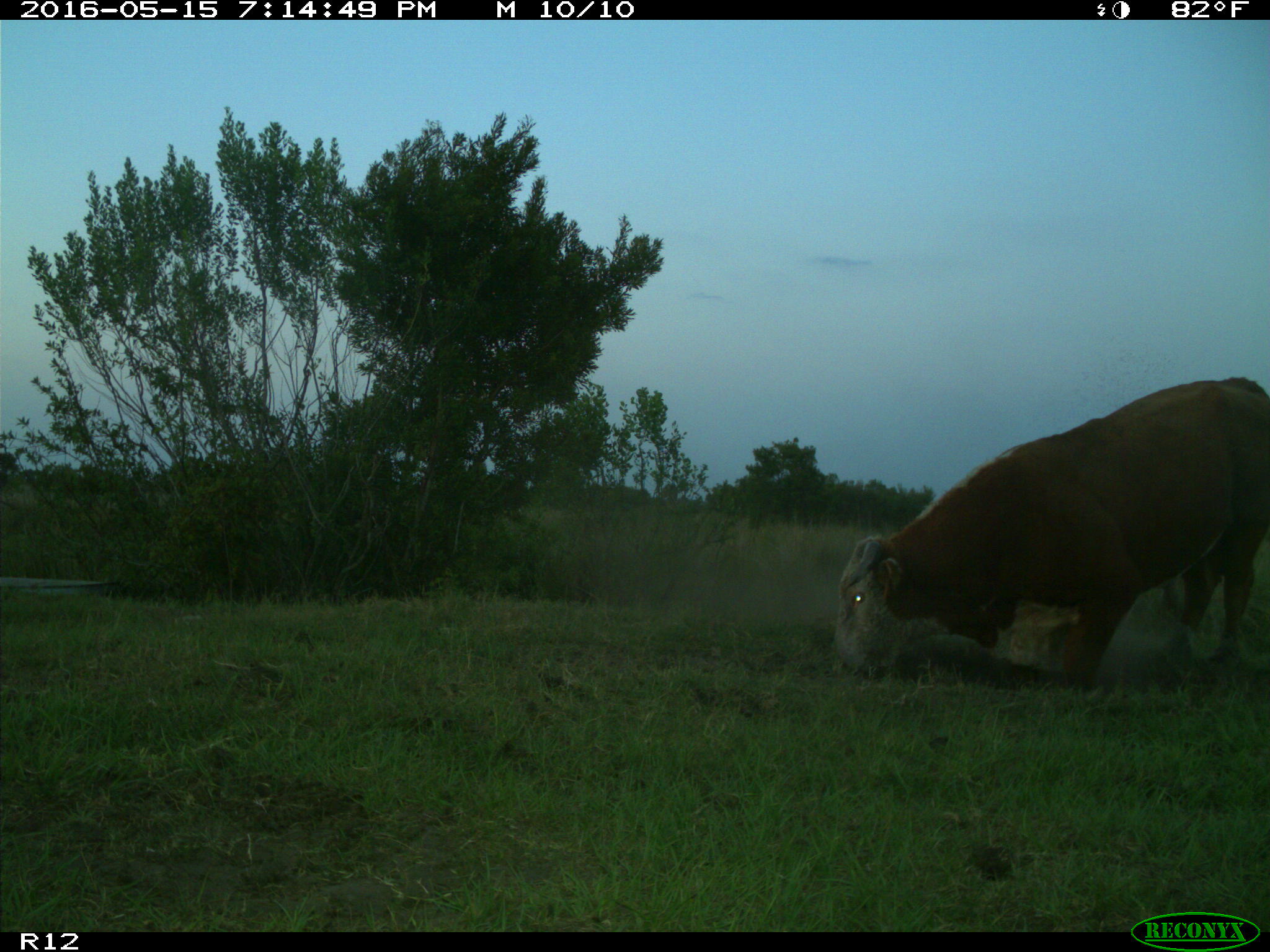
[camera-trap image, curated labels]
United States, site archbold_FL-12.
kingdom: Animalia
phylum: Chordata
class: Mammalia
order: Artiodactyla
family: Bovidae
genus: Bos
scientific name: Bos taurus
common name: domestic cow